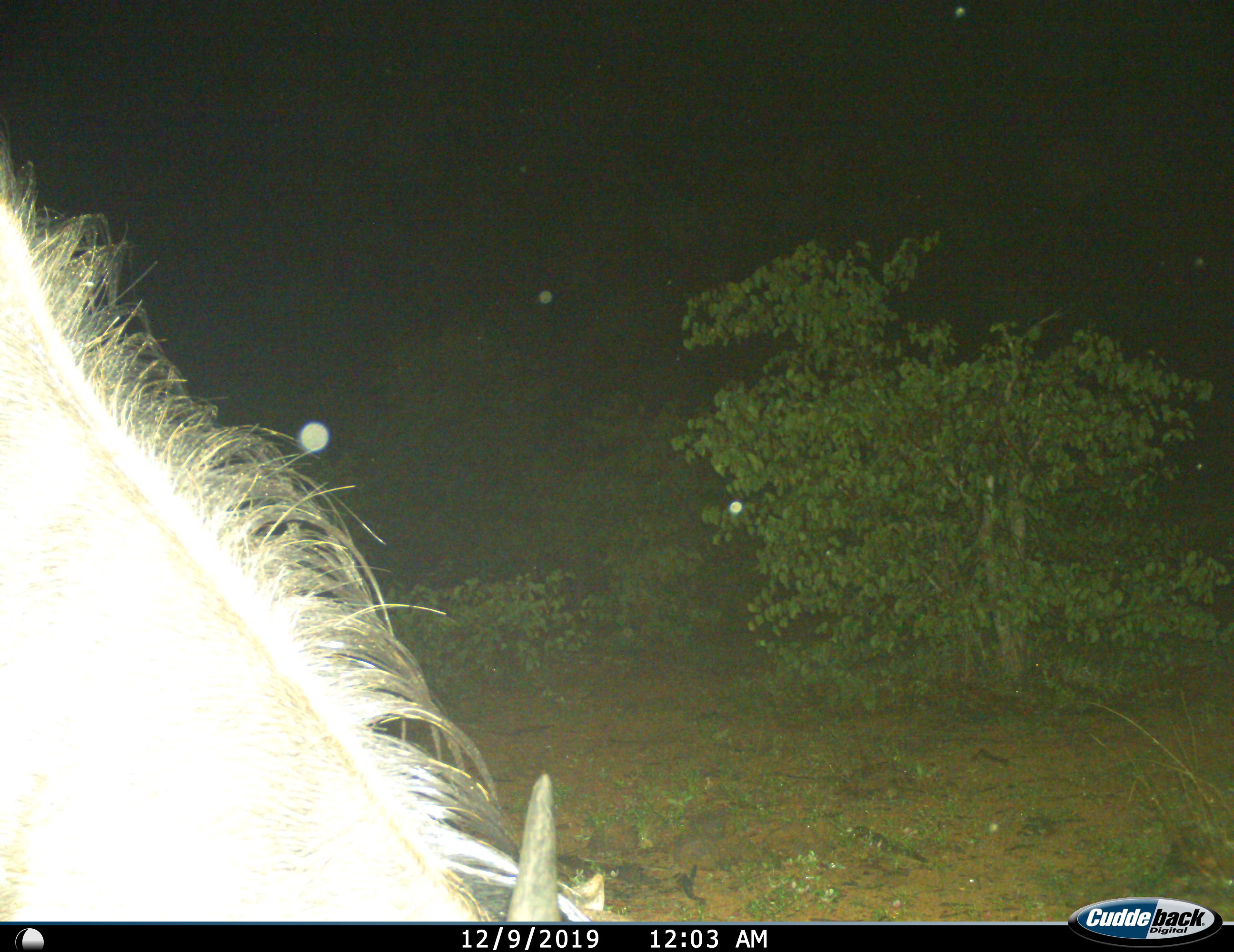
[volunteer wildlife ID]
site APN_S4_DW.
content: unidentified animal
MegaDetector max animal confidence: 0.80